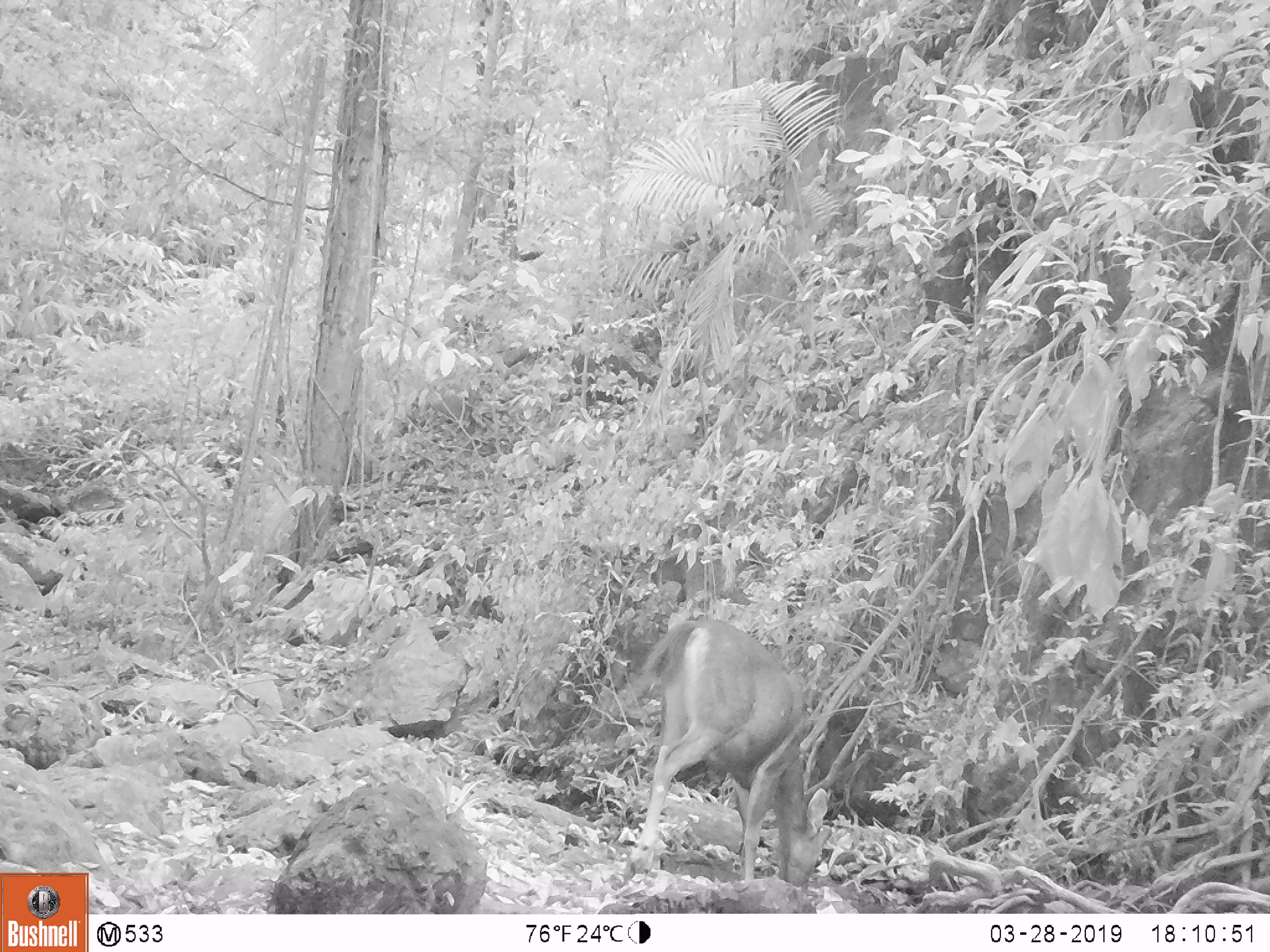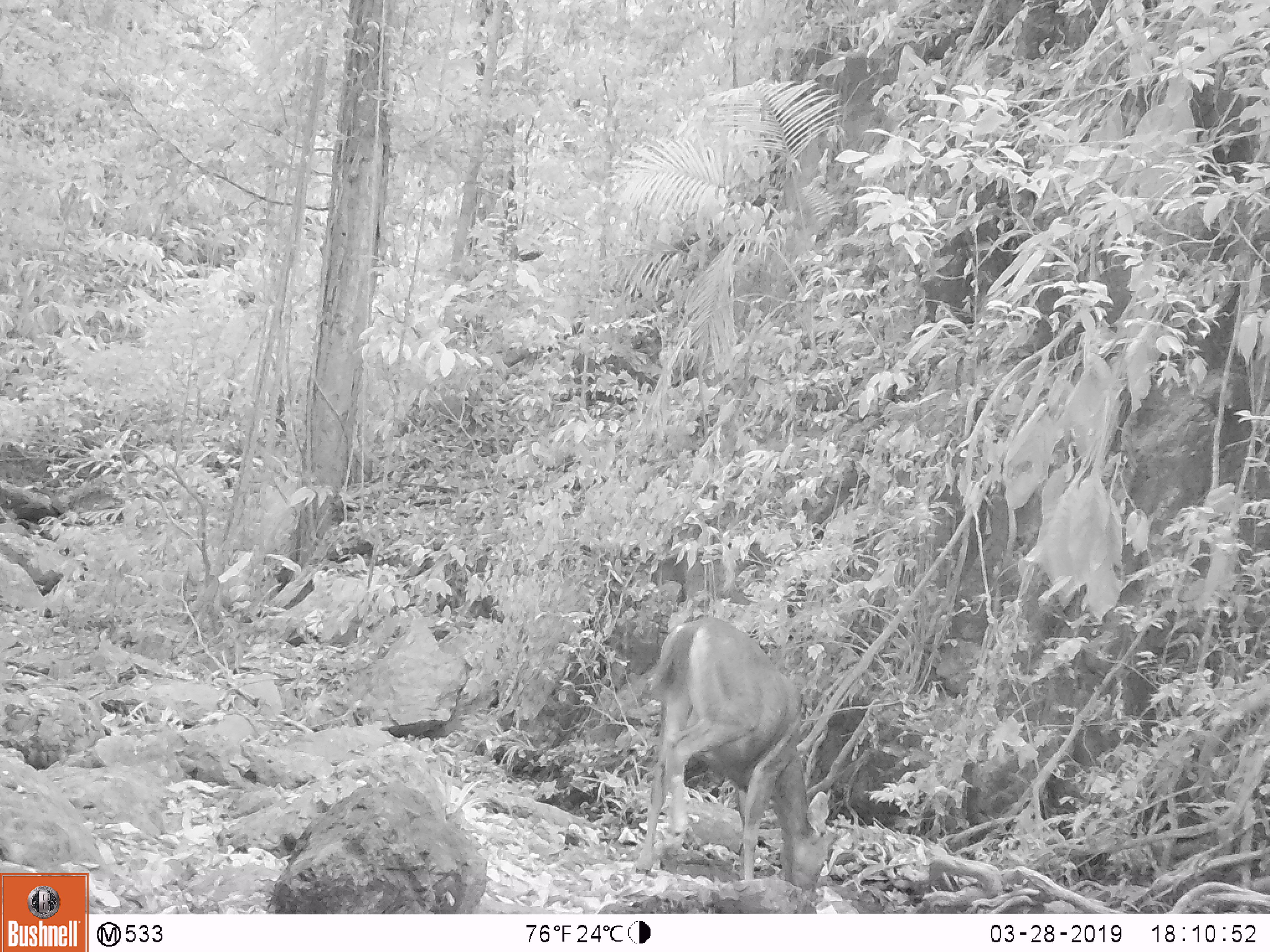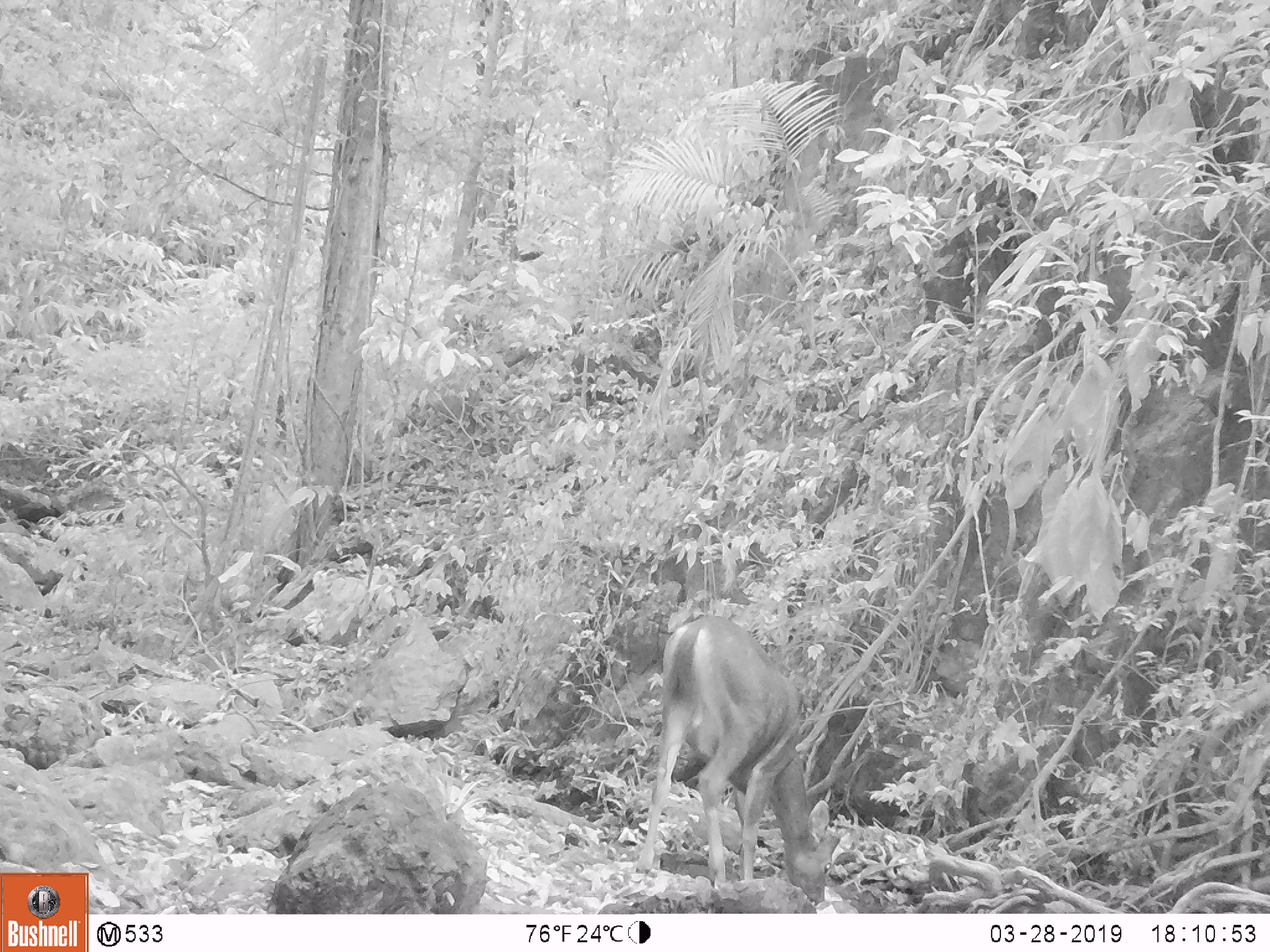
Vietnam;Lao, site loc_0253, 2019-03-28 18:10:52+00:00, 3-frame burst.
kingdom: Animalia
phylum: Chordata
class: Mammalia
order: Artiodactyla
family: Cervidae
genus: Rusa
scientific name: Rusa unicolor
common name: sambar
Sambar (Rusa unicolor). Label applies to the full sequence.